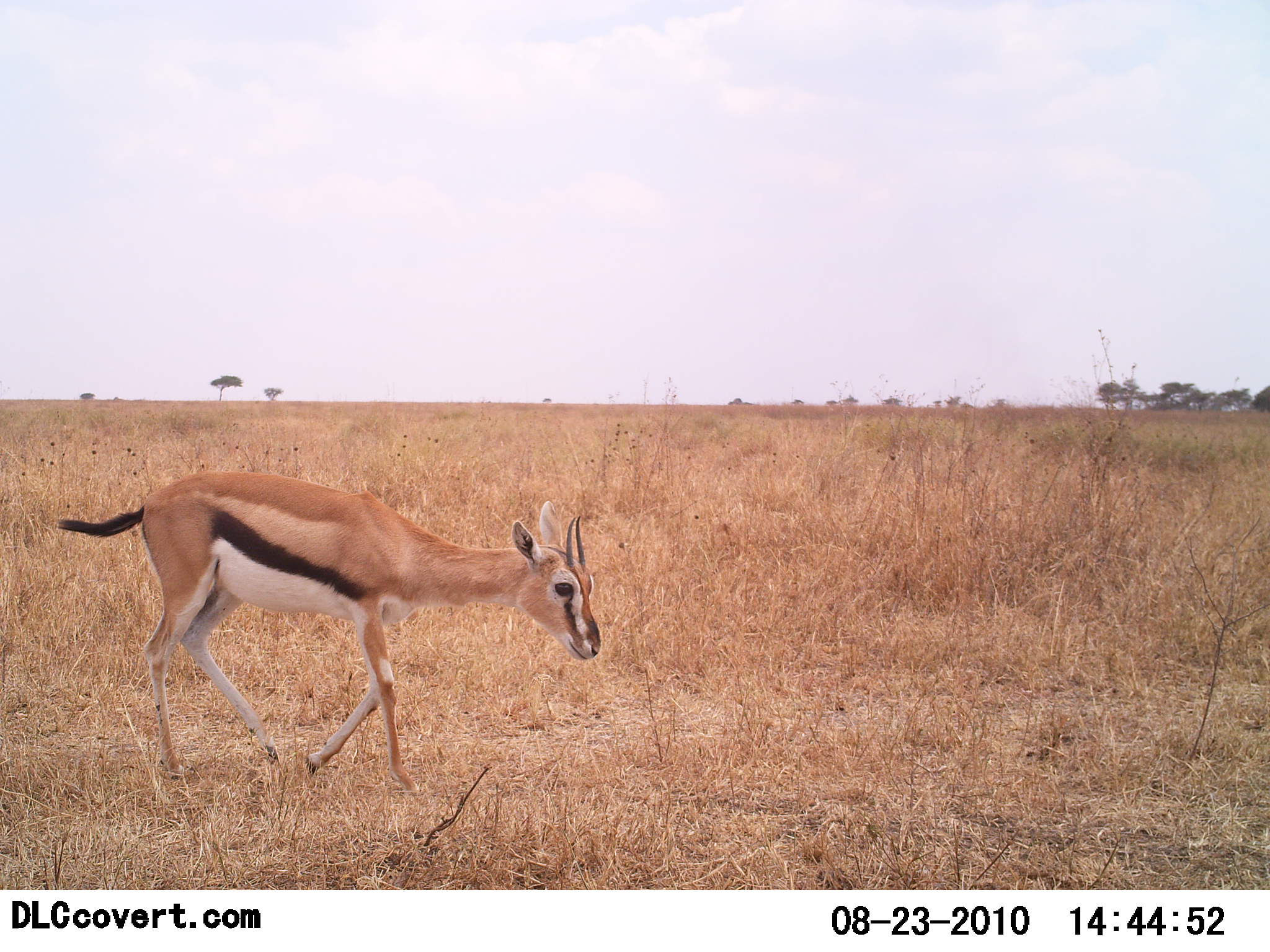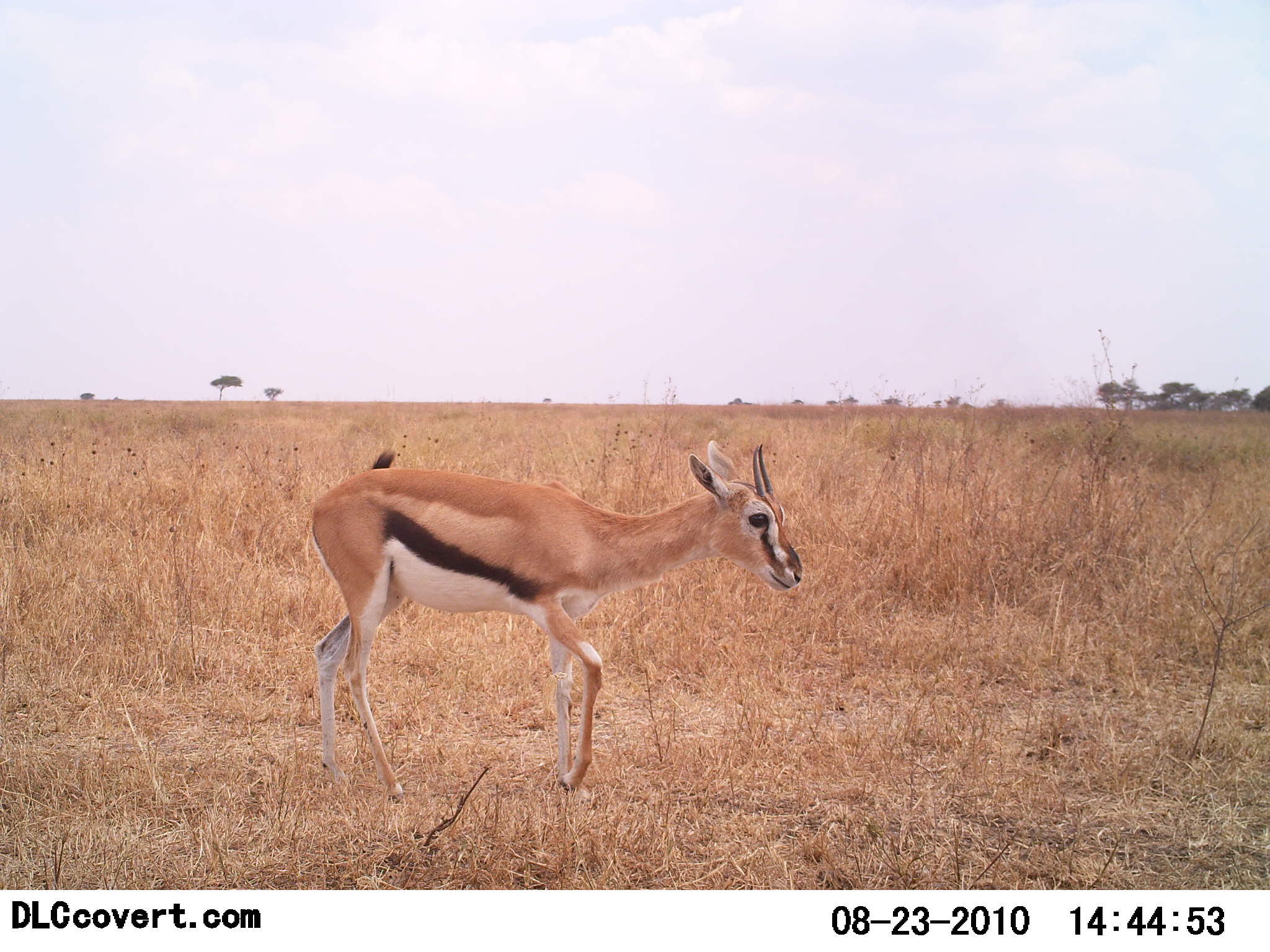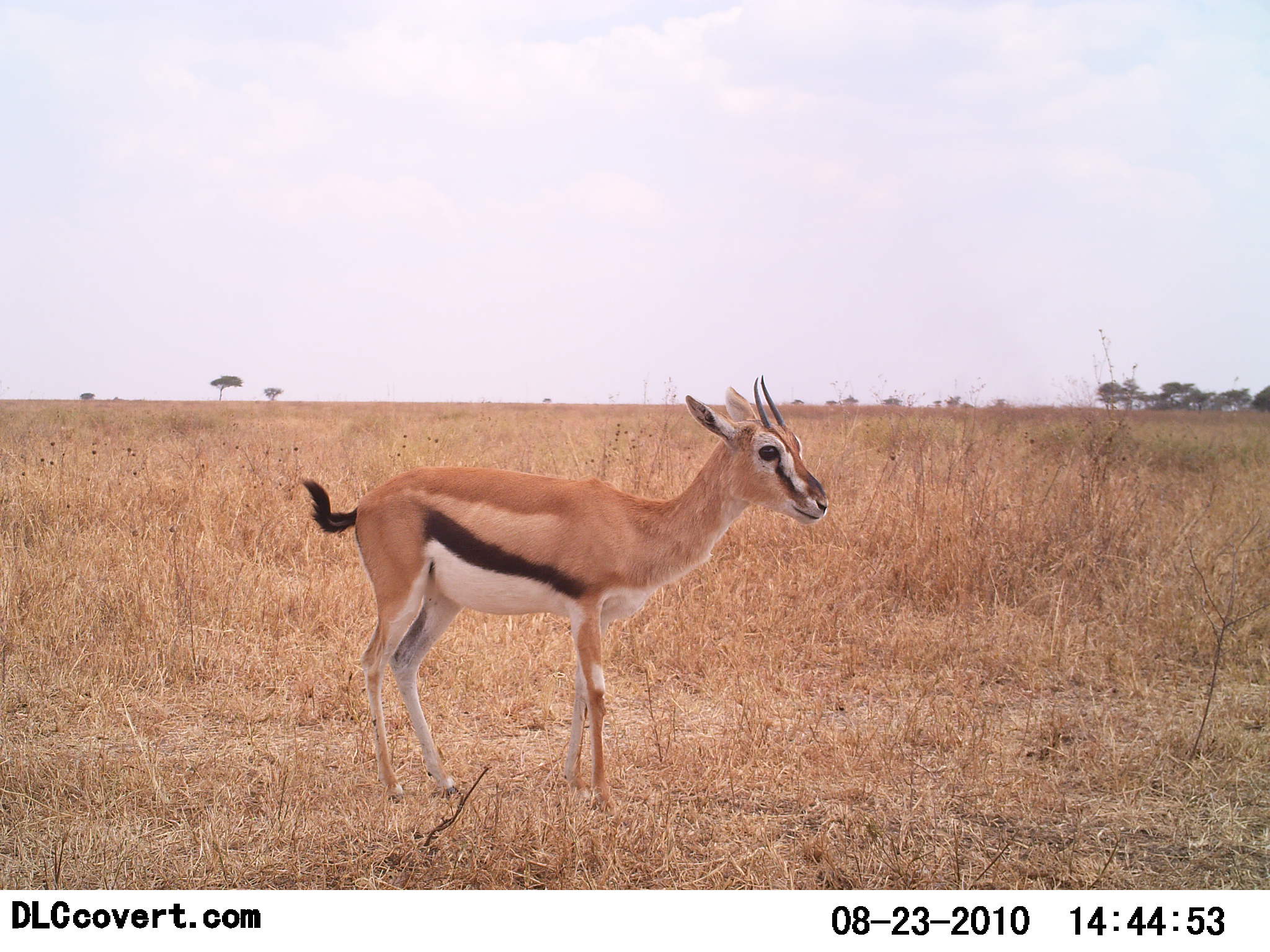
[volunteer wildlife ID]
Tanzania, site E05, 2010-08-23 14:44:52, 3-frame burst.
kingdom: Animalia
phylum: Chordata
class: Mammalia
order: Artiodactyla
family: Bovidae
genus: Eudorcas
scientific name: Eudorcas thomsonii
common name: thomson's gazelle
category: gazellethomsons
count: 1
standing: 11%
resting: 0%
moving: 95%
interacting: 0%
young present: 0%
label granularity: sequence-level